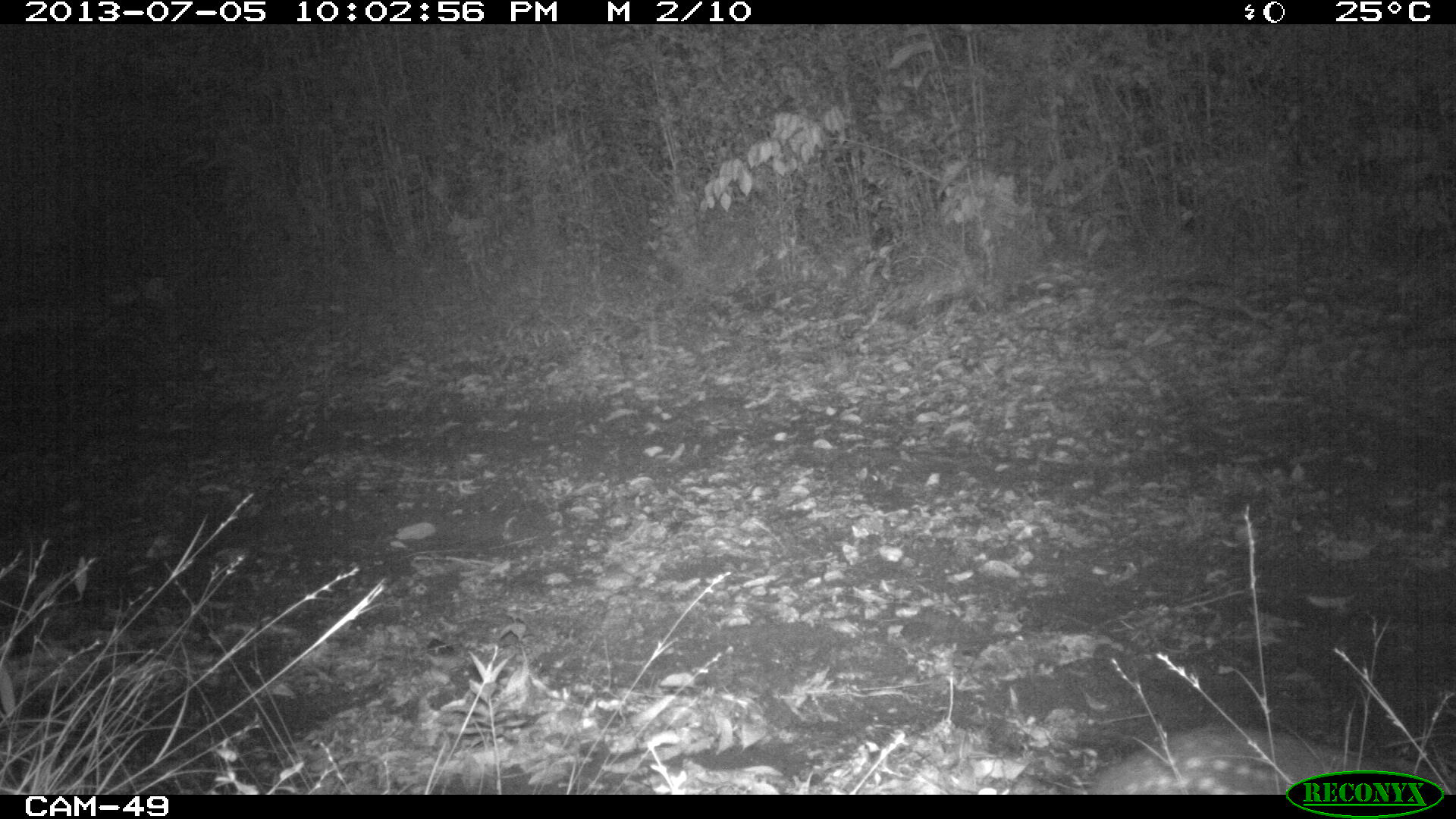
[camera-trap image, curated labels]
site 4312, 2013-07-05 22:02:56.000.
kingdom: Animalia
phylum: Chordata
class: Mammalia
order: Rodentia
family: Cuniculidae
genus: Cuniculus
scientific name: Cuniculus paca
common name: lowland paca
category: agouti paca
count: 1